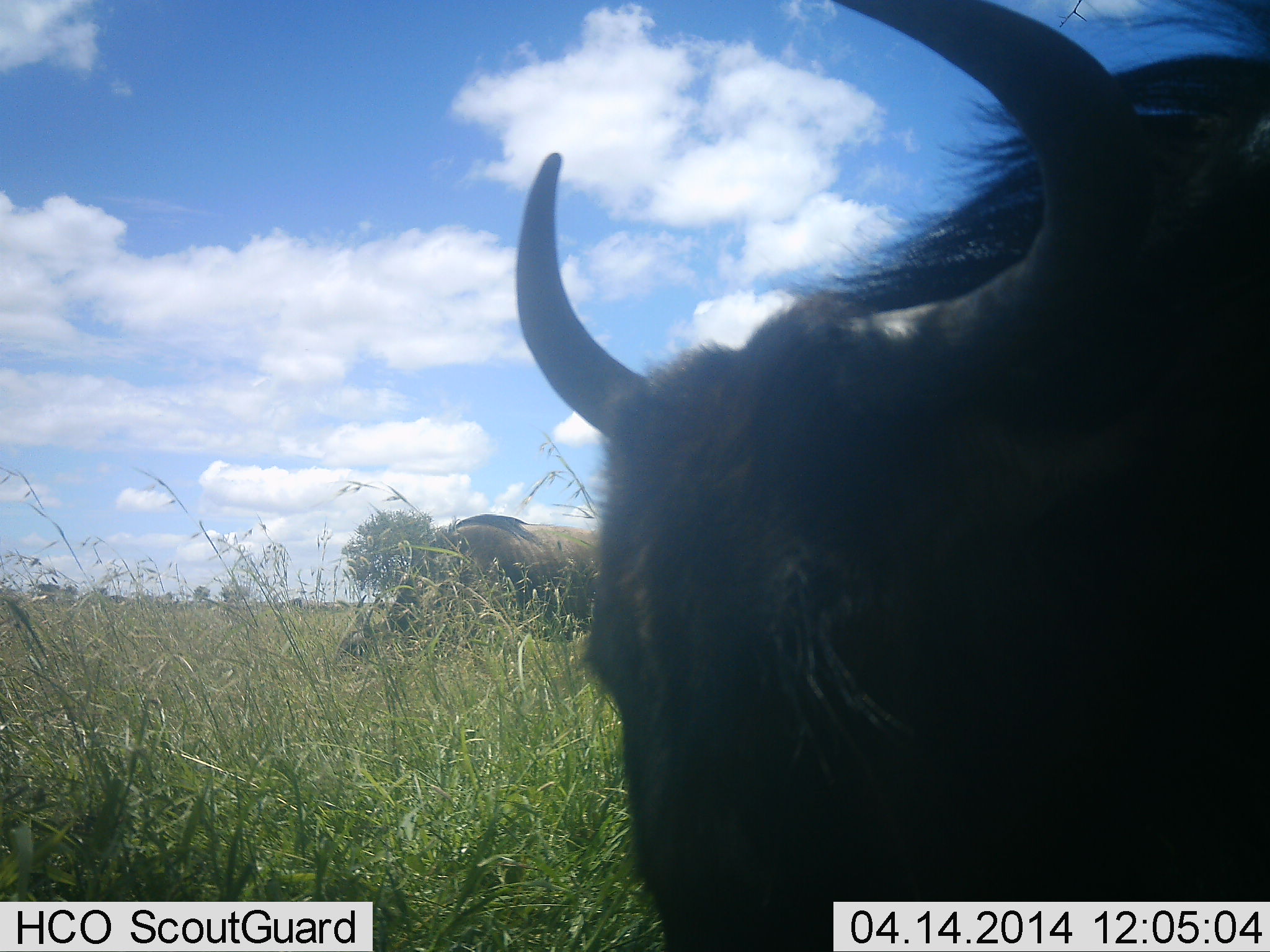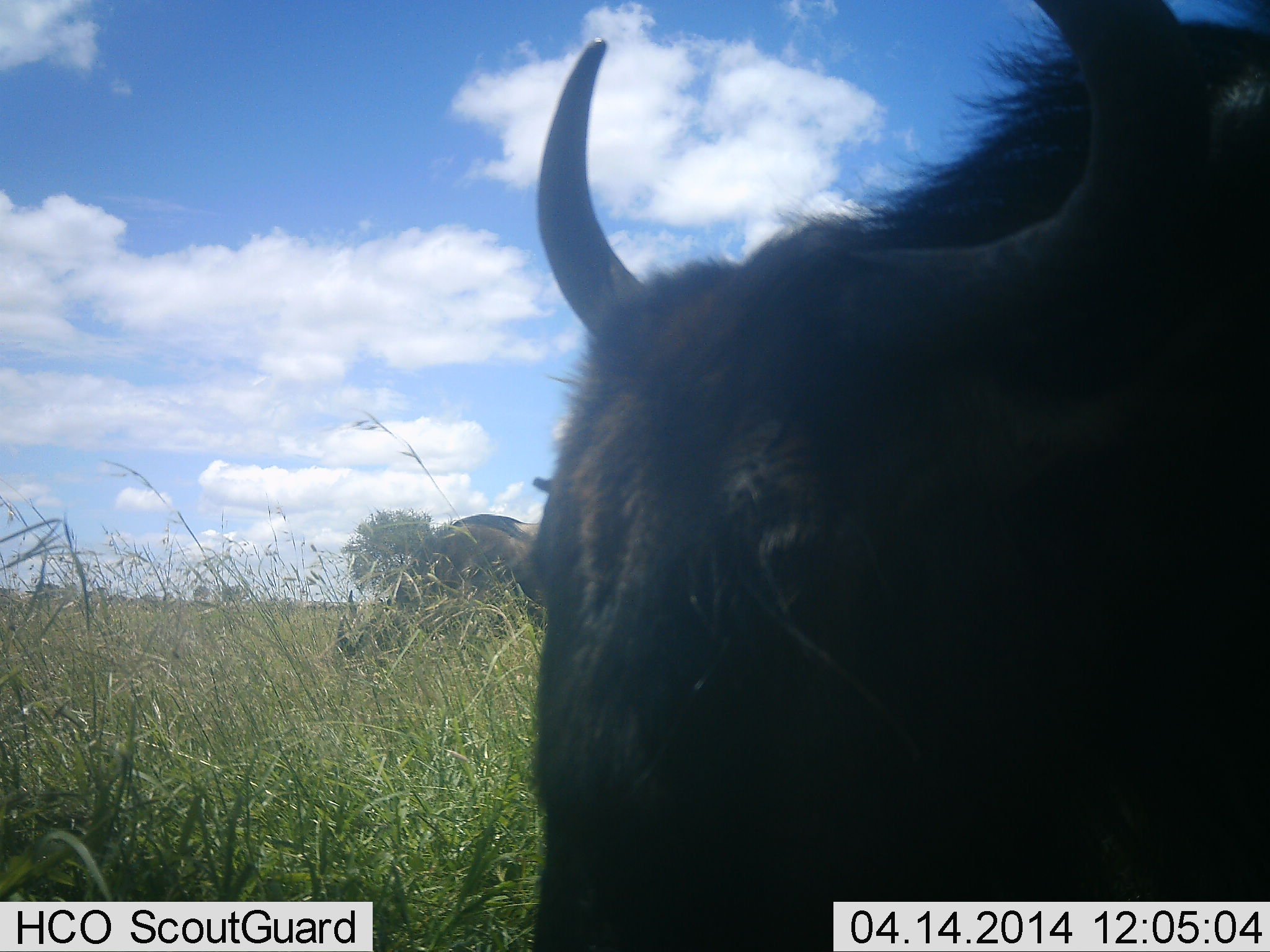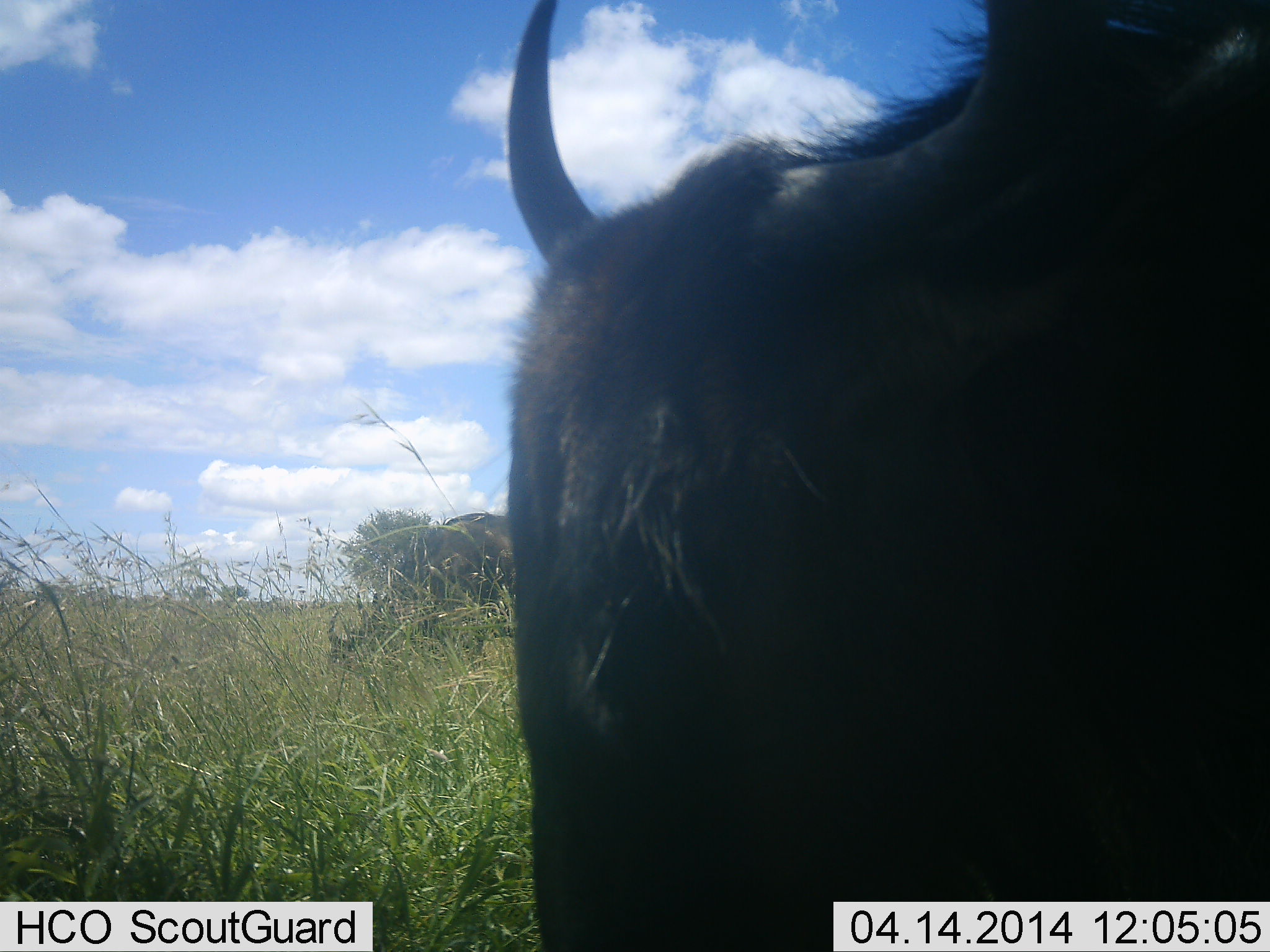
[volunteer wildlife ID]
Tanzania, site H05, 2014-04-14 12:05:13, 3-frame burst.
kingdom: Animalia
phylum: Chordata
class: Mammalia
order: Artiodactyla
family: Bovidae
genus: Connochaetes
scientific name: Connochaetes taurinus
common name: blue wildebeest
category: wildebeest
Wildebeest (blue wildebeest) (Connochaetes taurinus), count 2. Behavior (volunteer vote fractions): standing 50%, resting 0%, moving 30%, interacting 0%. Young present (vote fraction): 0%. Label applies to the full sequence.